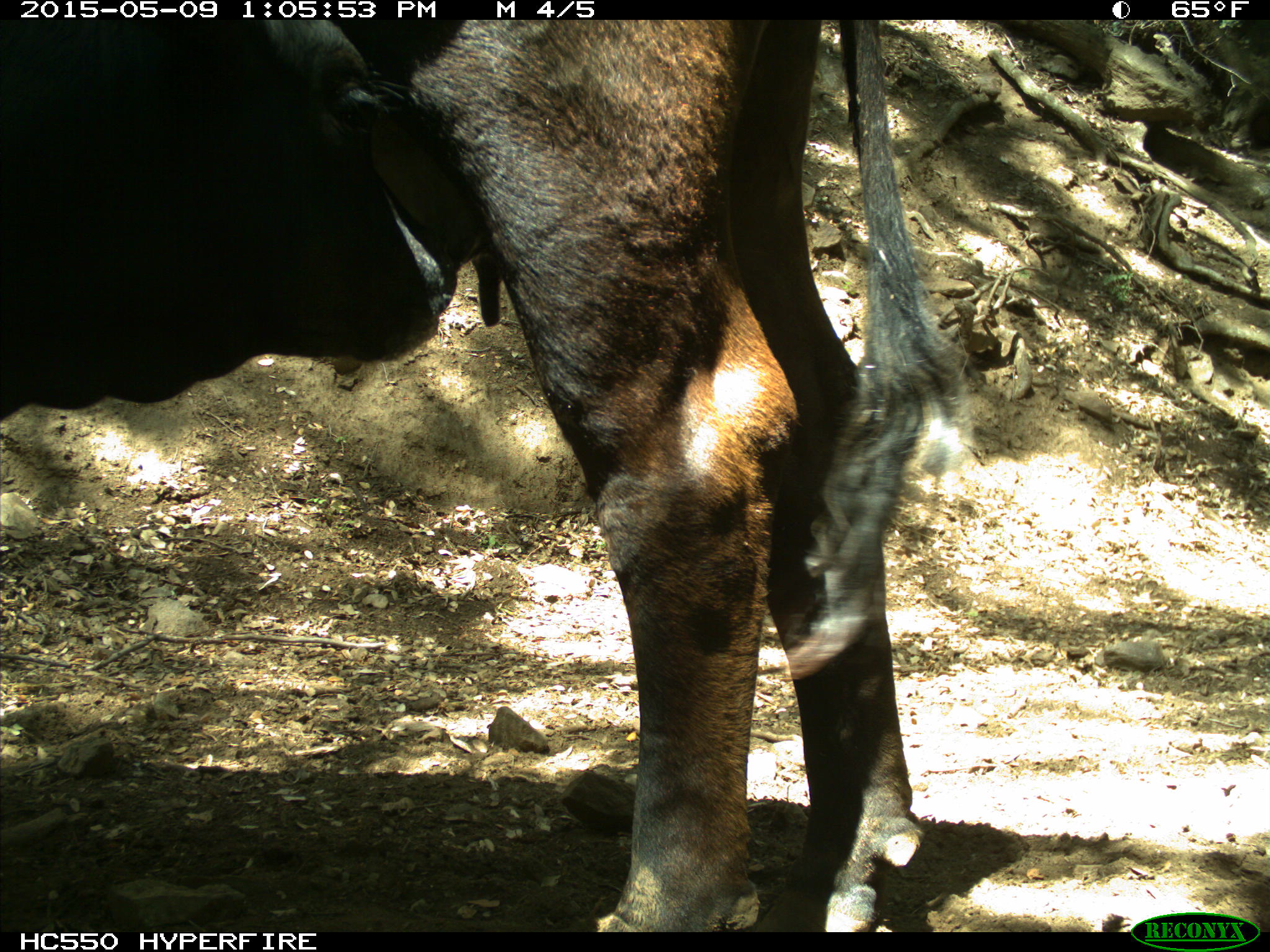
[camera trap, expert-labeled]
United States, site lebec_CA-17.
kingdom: Animalia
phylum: Chordata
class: Mammalia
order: Artiodactyla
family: Bovidae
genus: Bos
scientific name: Bos taurus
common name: domestic cow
Bos taurus (domestic cow).